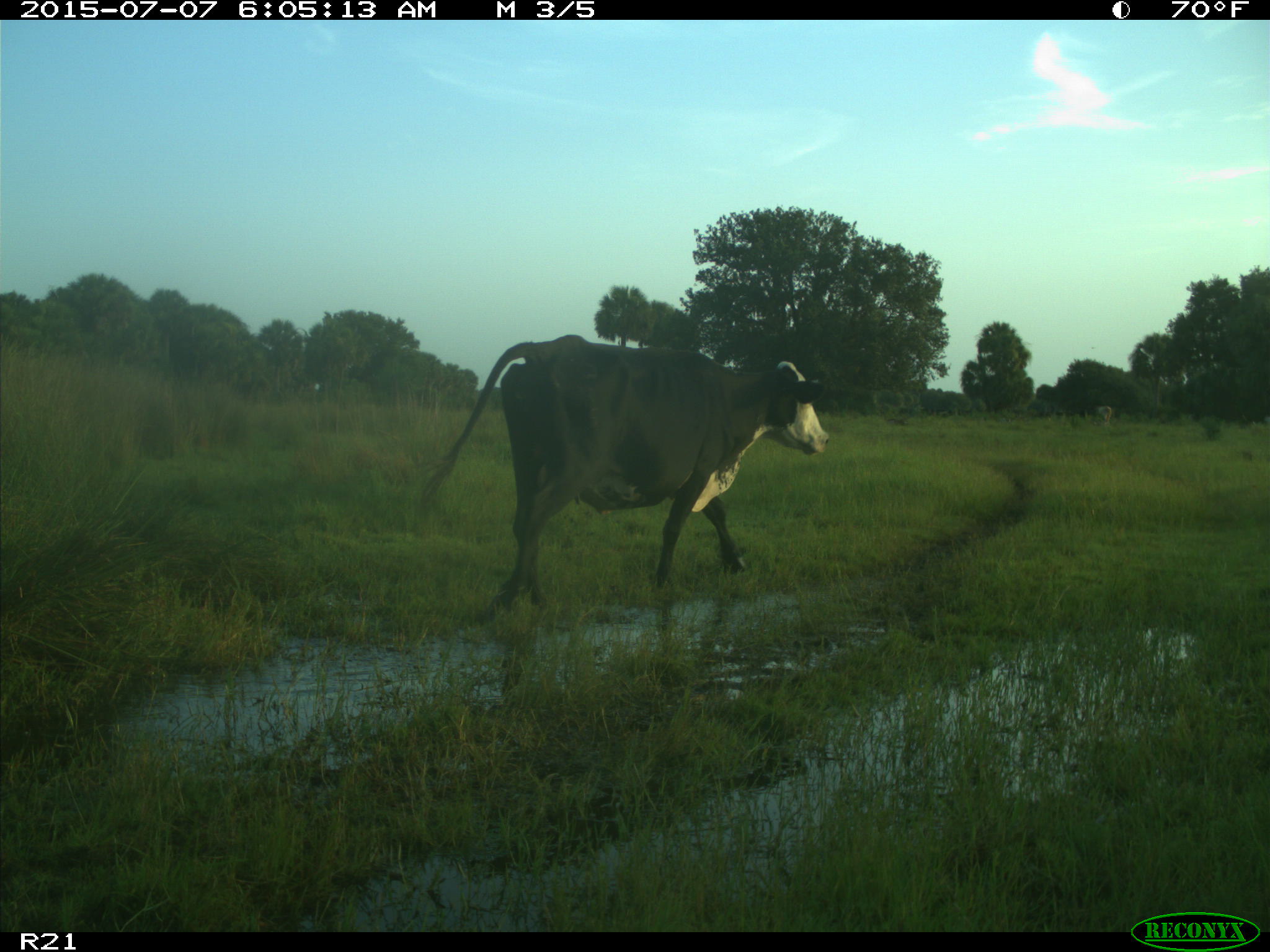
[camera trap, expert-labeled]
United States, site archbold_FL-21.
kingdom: Animalia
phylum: Chordata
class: Mammalia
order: Artiodactyla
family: Bovidae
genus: Bos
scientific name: Bos taurus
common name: domestic cow